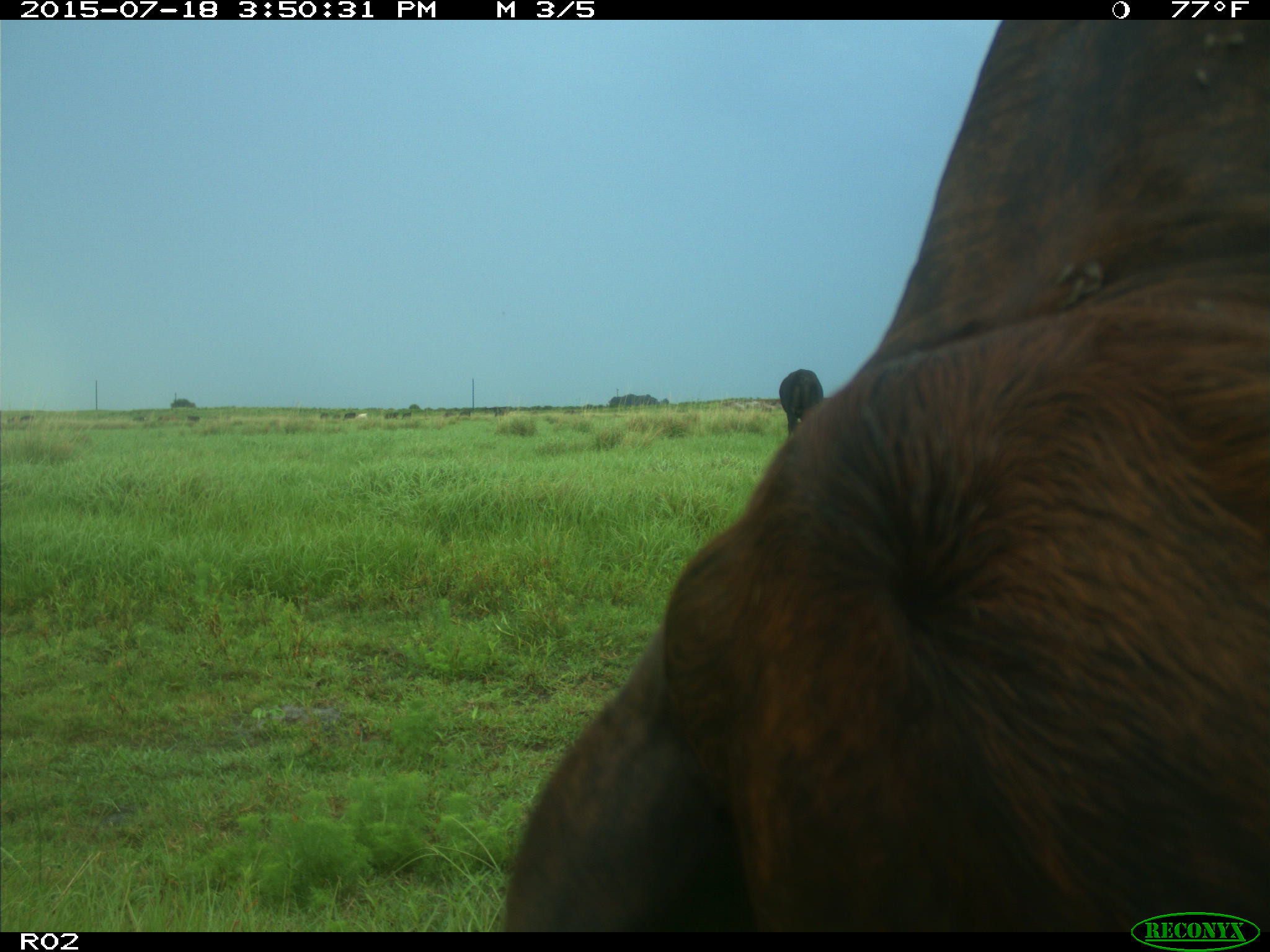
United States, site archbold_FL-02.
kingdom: Animalia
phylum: Chordata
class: Mammalia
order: Artiodactyla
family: Bovidae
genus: Bos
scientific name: Bos taurus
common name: domestic cow